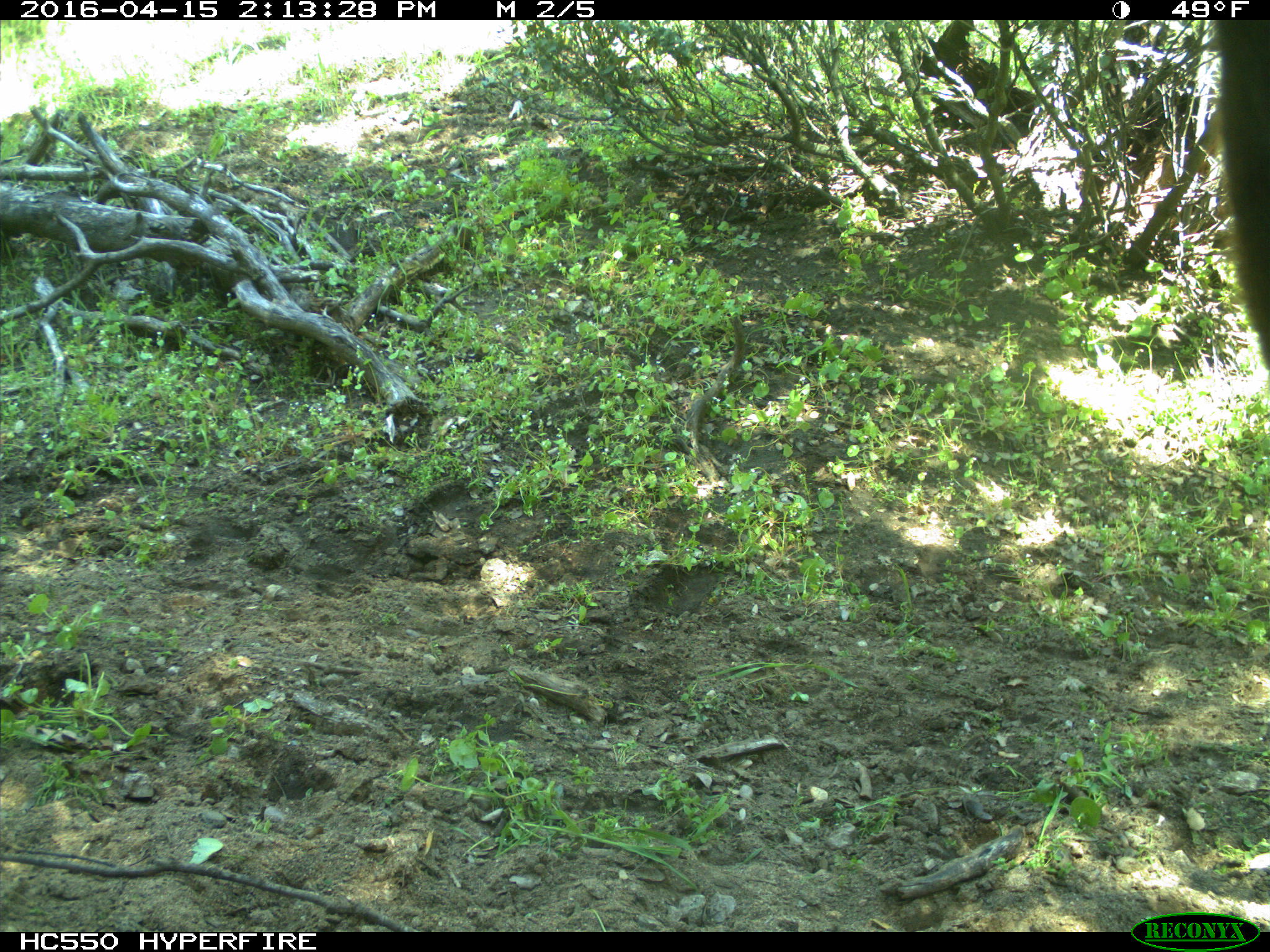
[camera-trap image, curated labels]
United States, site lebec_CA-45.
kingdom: Animalia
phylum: Chordata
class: Mammalia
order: Artiodactyla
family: Bovidae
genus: Bos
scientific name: Bos taurus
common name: domestic cow